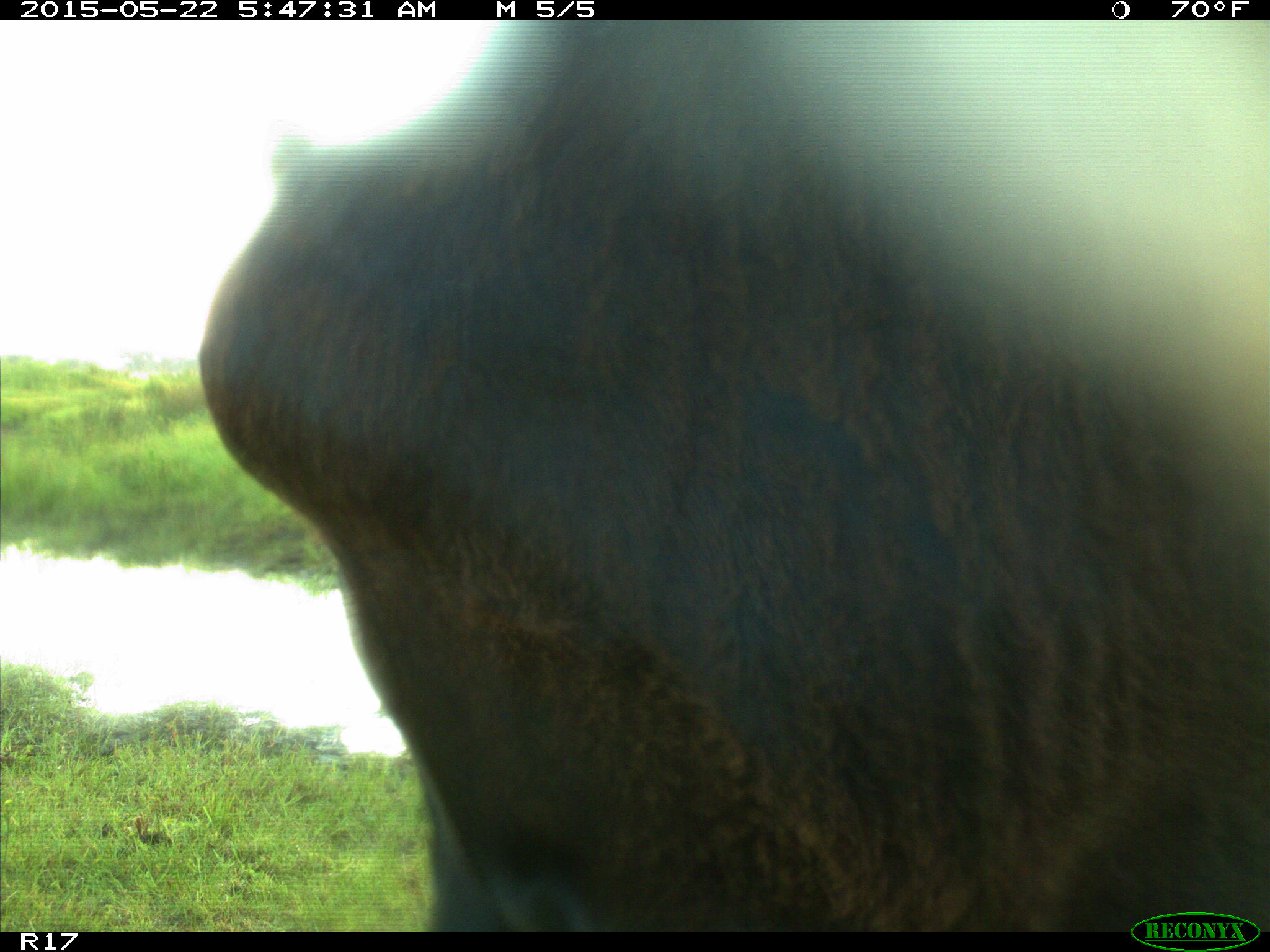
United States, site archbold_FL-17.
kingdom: Animalia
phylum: Chordata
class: Mammalia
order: Artiodactyla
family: Bovidae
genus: Bos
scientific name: Bos taurus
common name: domestic cow